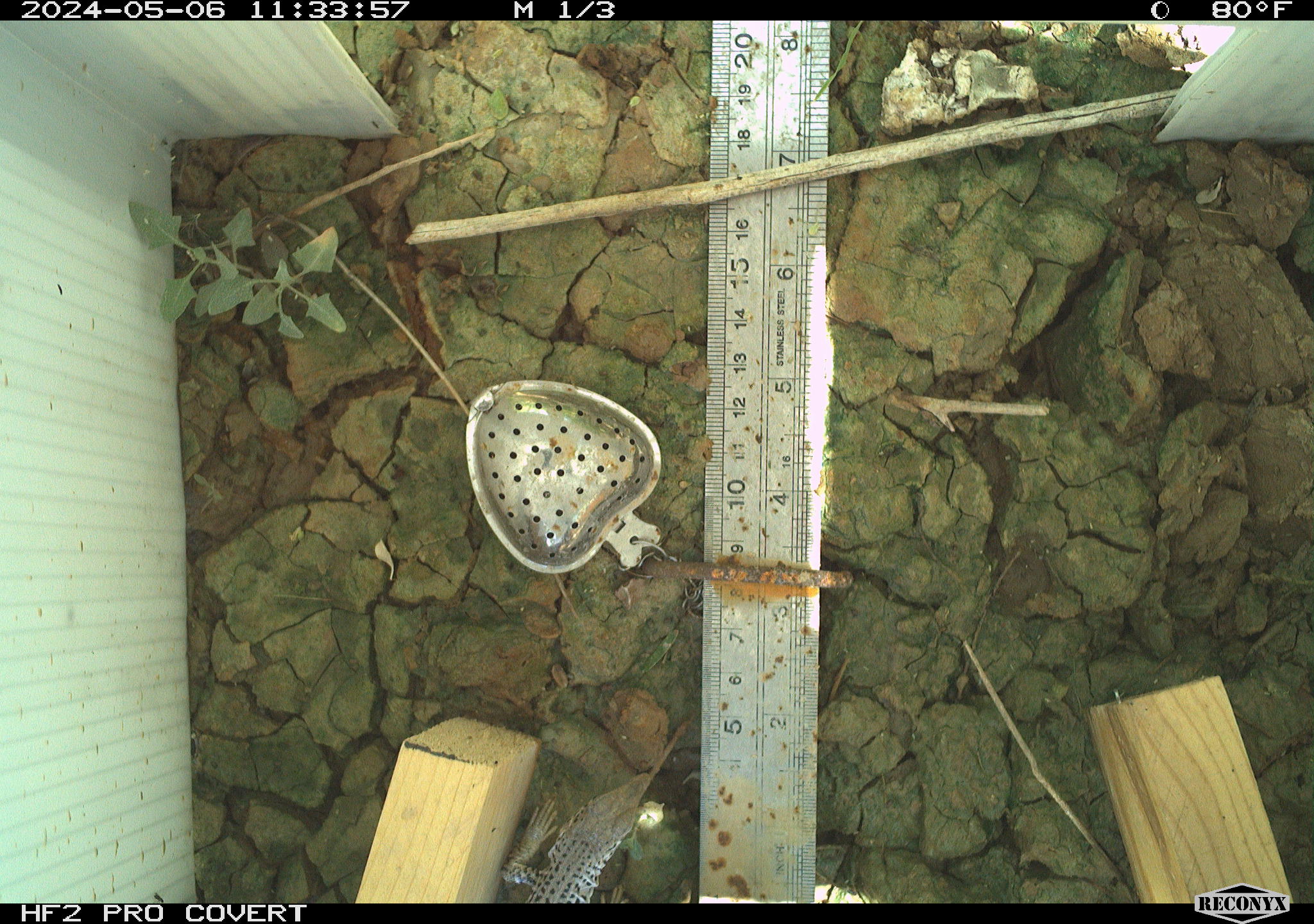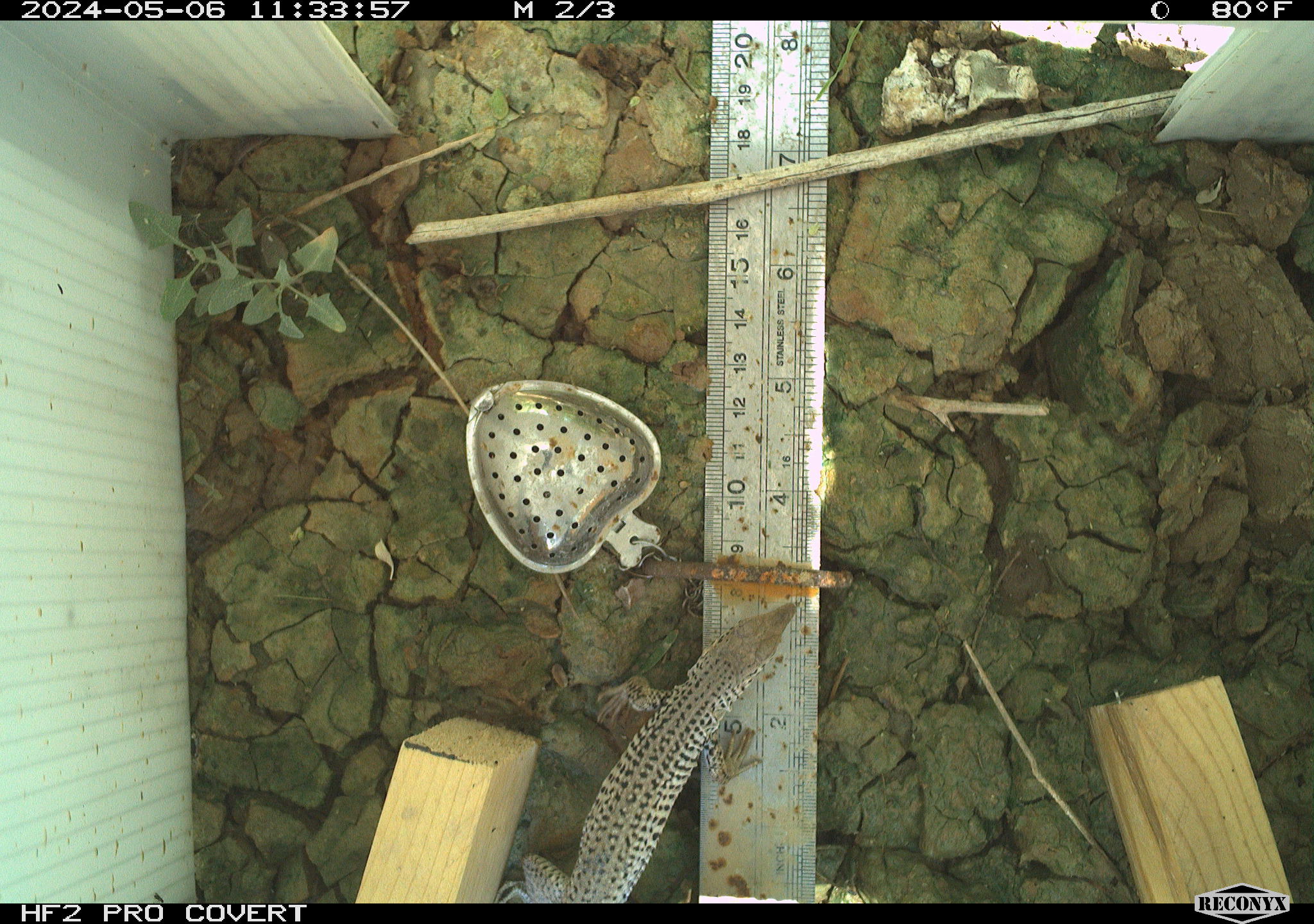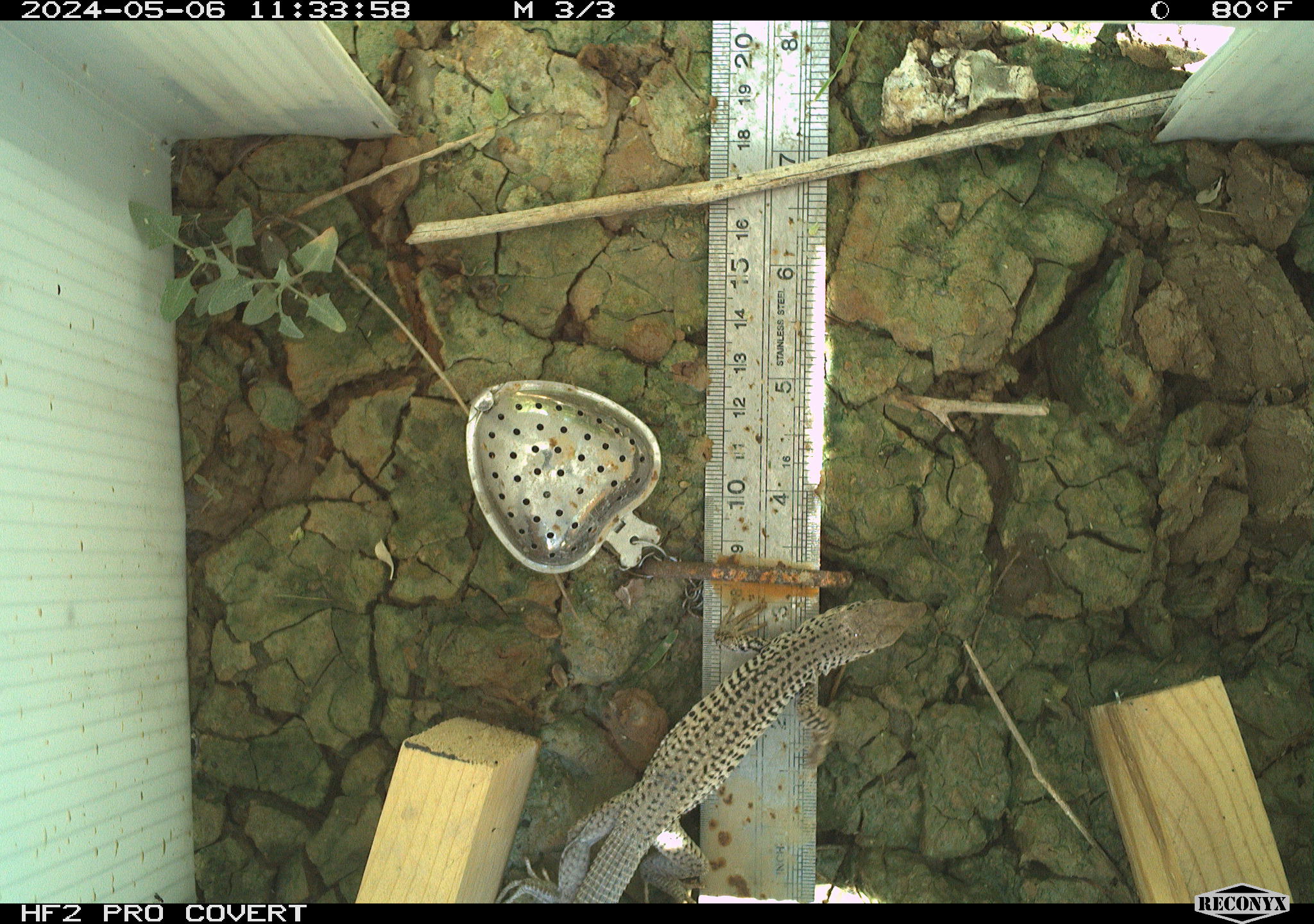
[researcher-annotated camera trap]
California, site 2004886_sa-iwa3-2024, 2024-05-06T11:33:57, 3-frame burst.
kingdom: Animalia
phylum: Chordata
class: Reptilia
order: Squamata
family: Teiidae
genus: Aspidoscelis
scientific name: Aspidoscelis tigris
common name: western whiptail